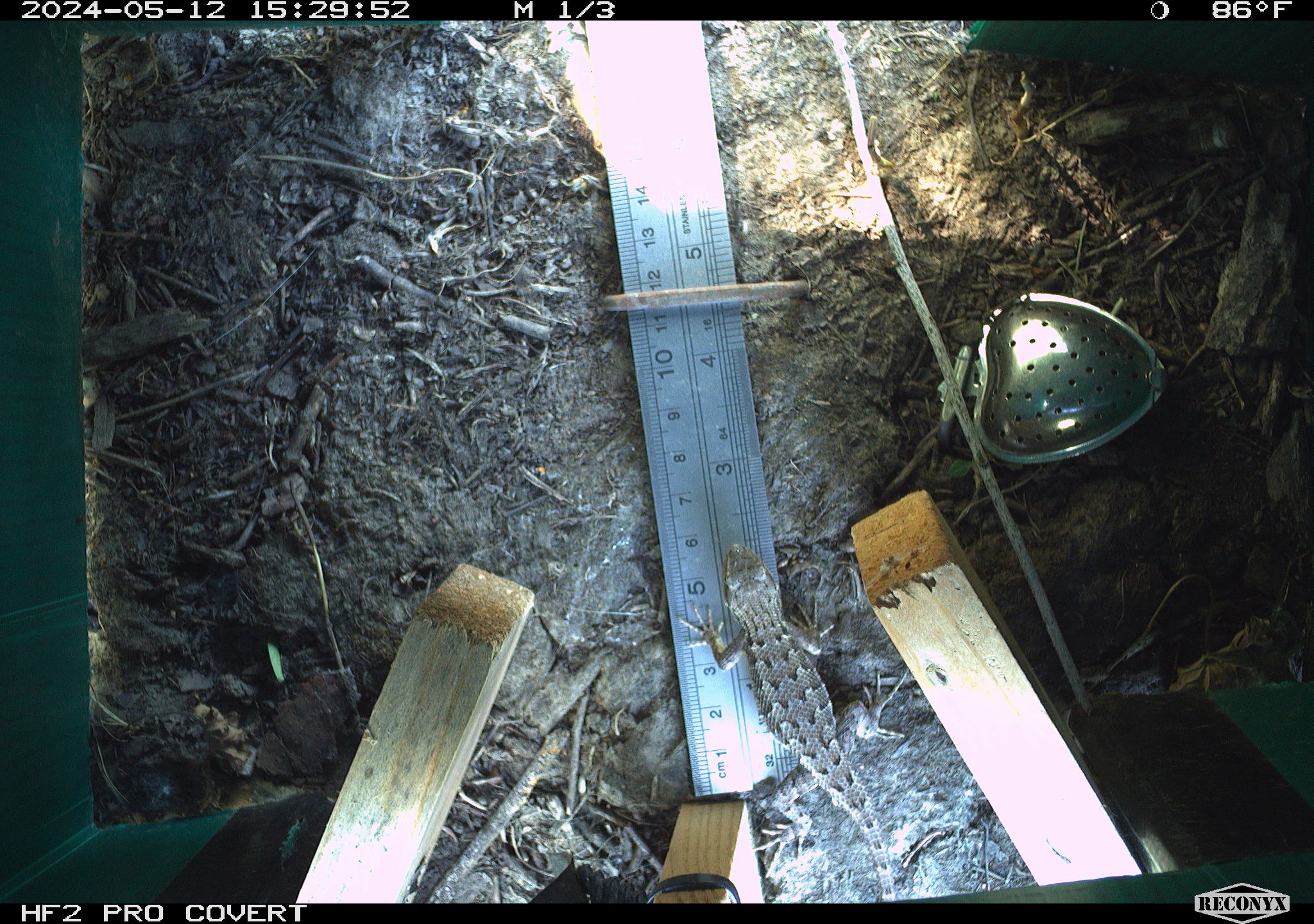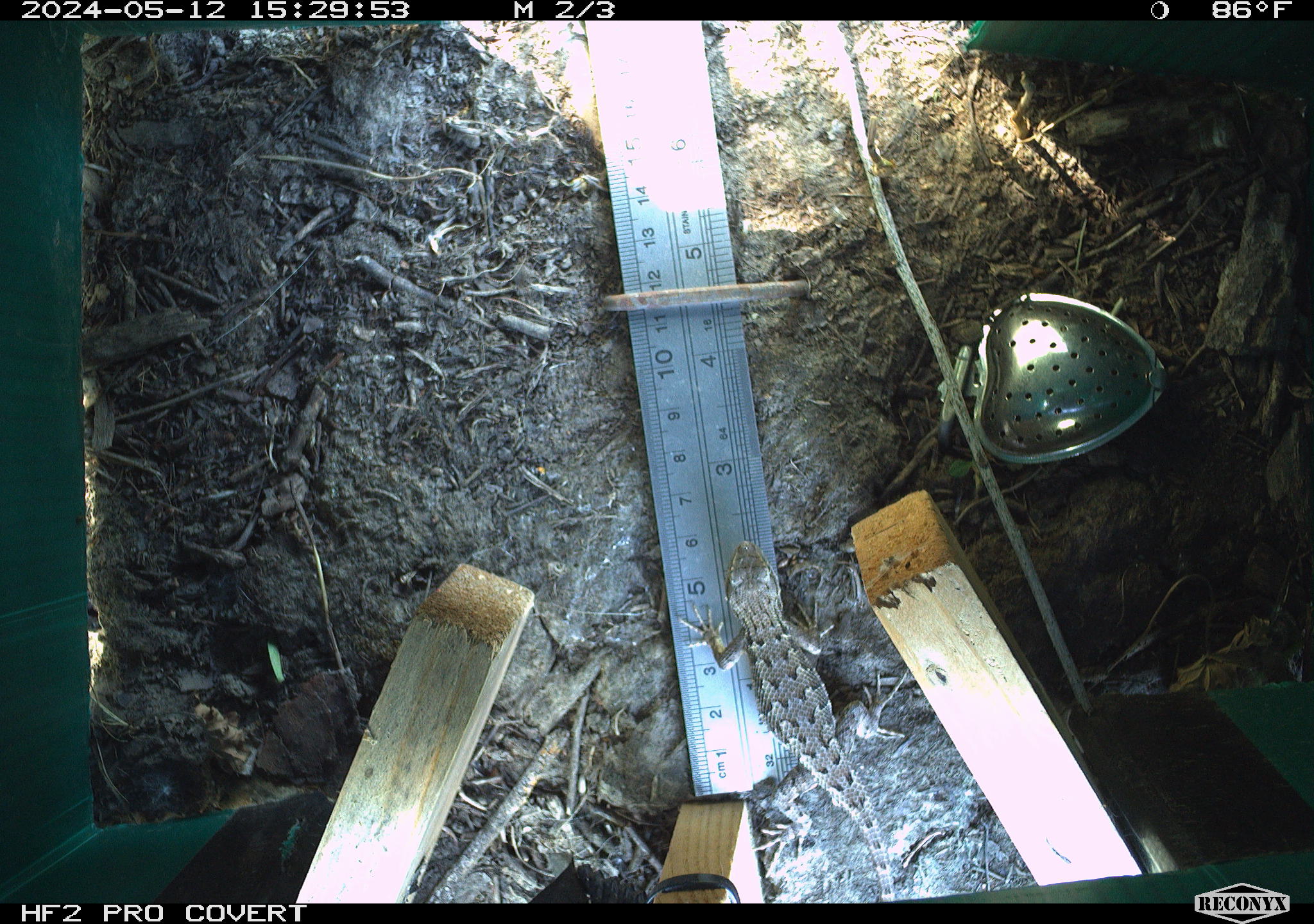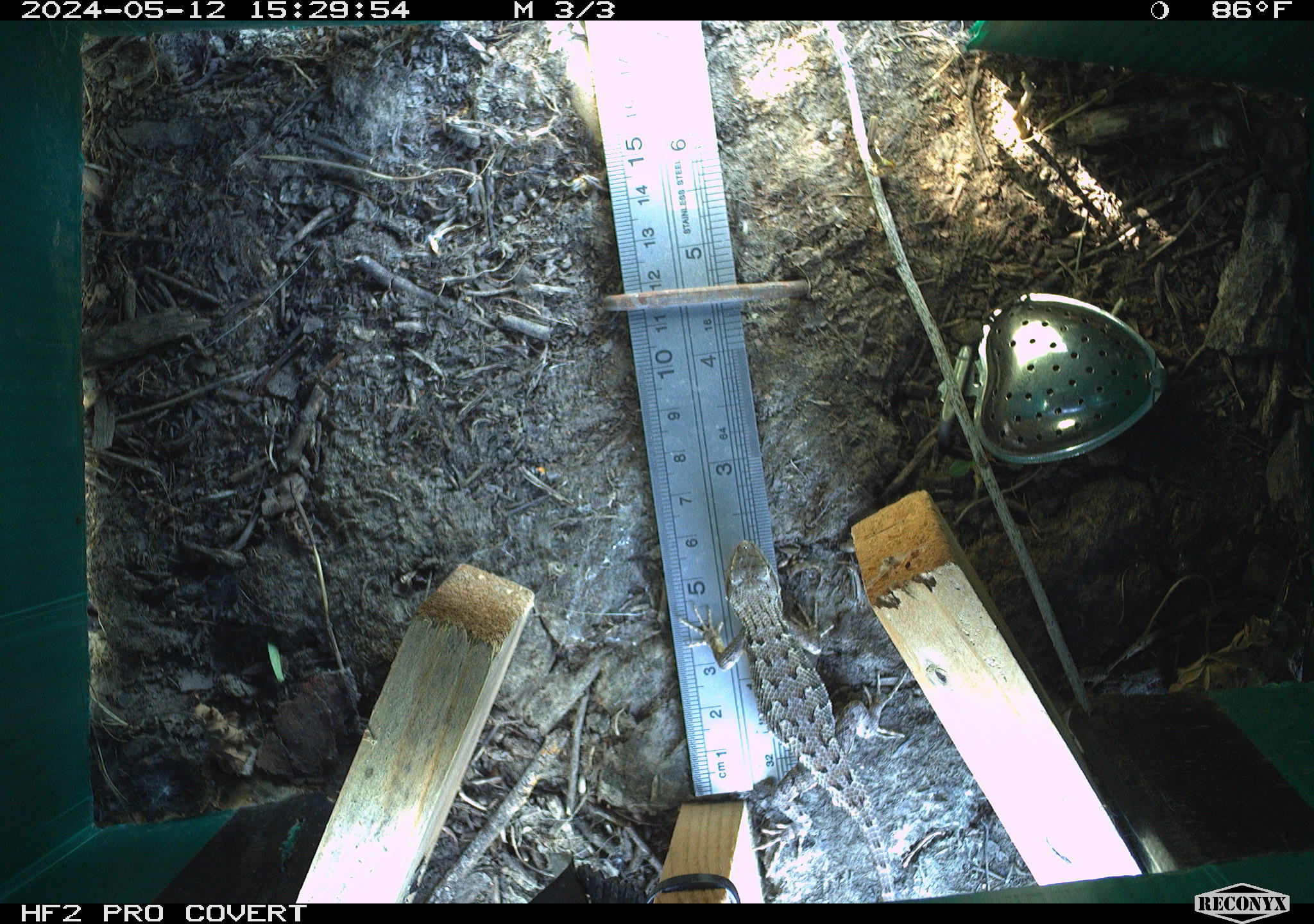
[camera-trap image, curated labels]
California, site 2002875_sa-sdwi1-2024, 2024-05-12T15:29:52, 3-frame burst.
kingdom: Animalia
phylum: Chordata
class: Reptilia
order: Squamata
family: Phrynosomatidae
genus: Sceloporus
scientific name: Sceloporus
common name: spiny lizards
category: sceloporus species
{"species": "sceloporus species (spiny lizards) (Sceloporus)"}